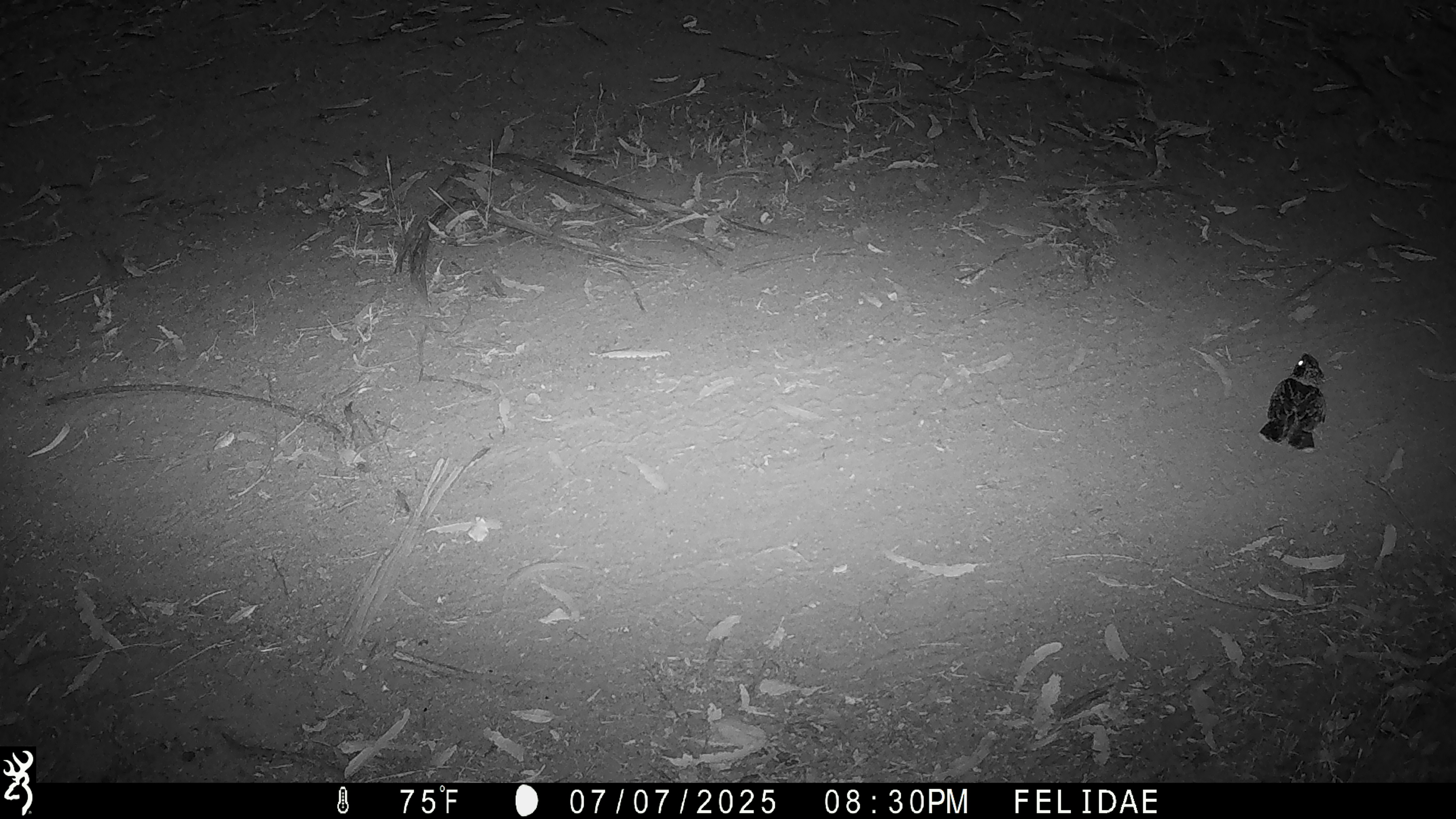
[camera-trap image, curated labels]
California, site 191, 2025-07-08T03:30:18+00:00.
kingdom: Animalia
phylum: Chordata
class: Aves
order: Caprimulgiformes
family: Caprimulgidae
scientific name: Caprimulgidae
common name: nightjar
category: unknown nightjar